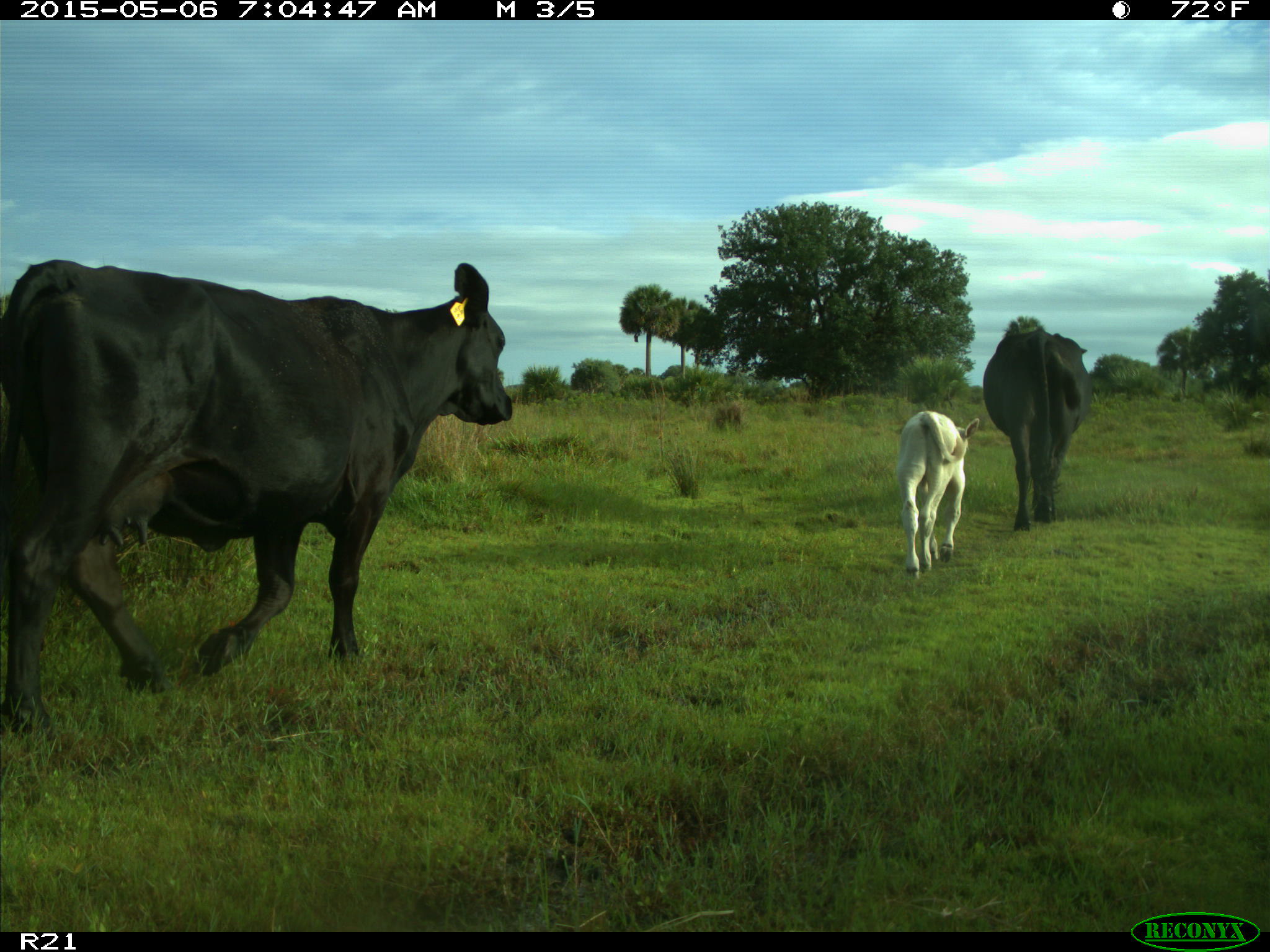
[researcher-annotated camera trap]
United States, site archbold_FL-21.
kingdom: Animalia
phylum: Chordata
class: Mammalia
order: Artiodactyla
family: Bovidae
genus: Bos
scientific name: Bos taurus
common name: domestic cow